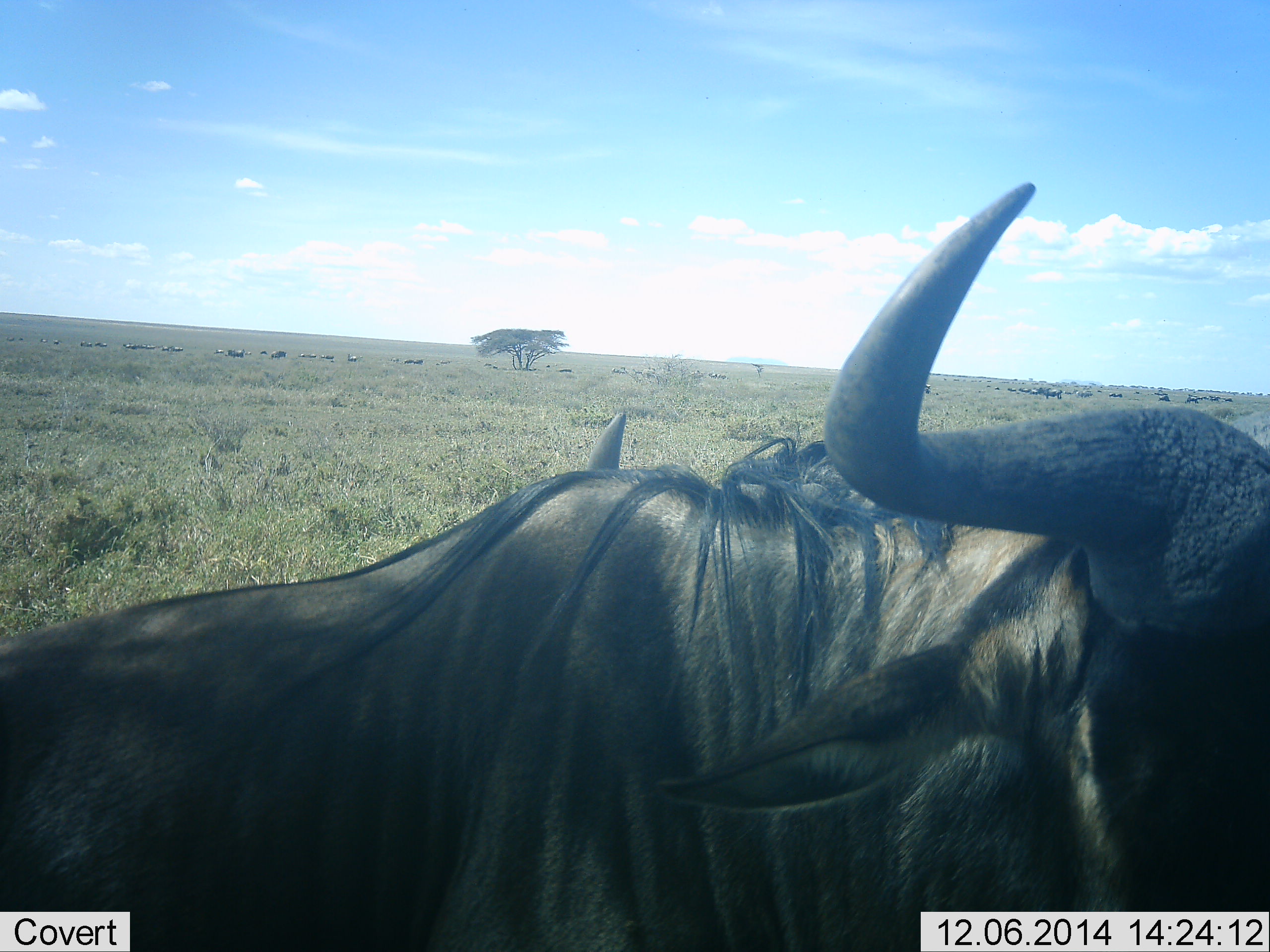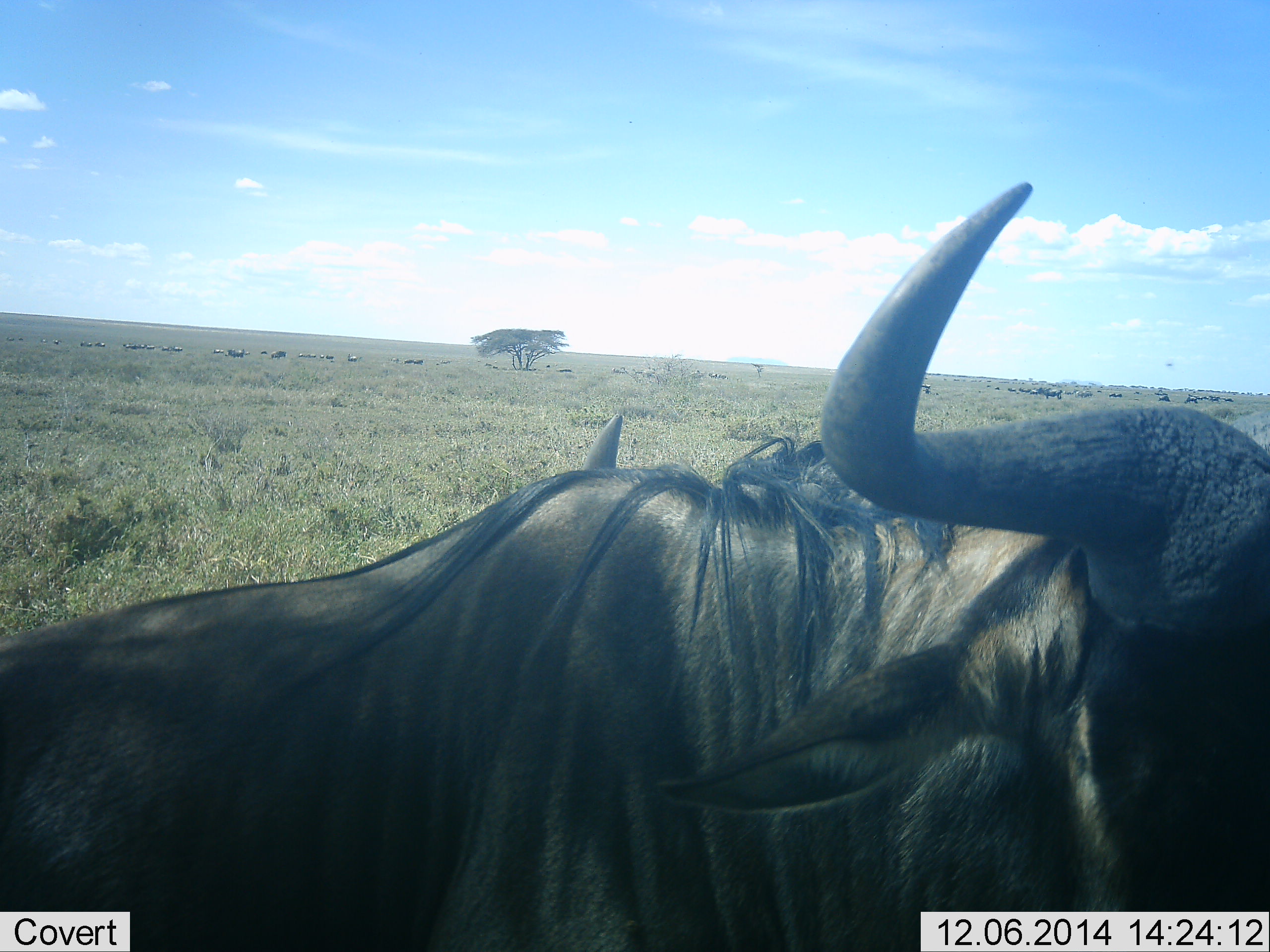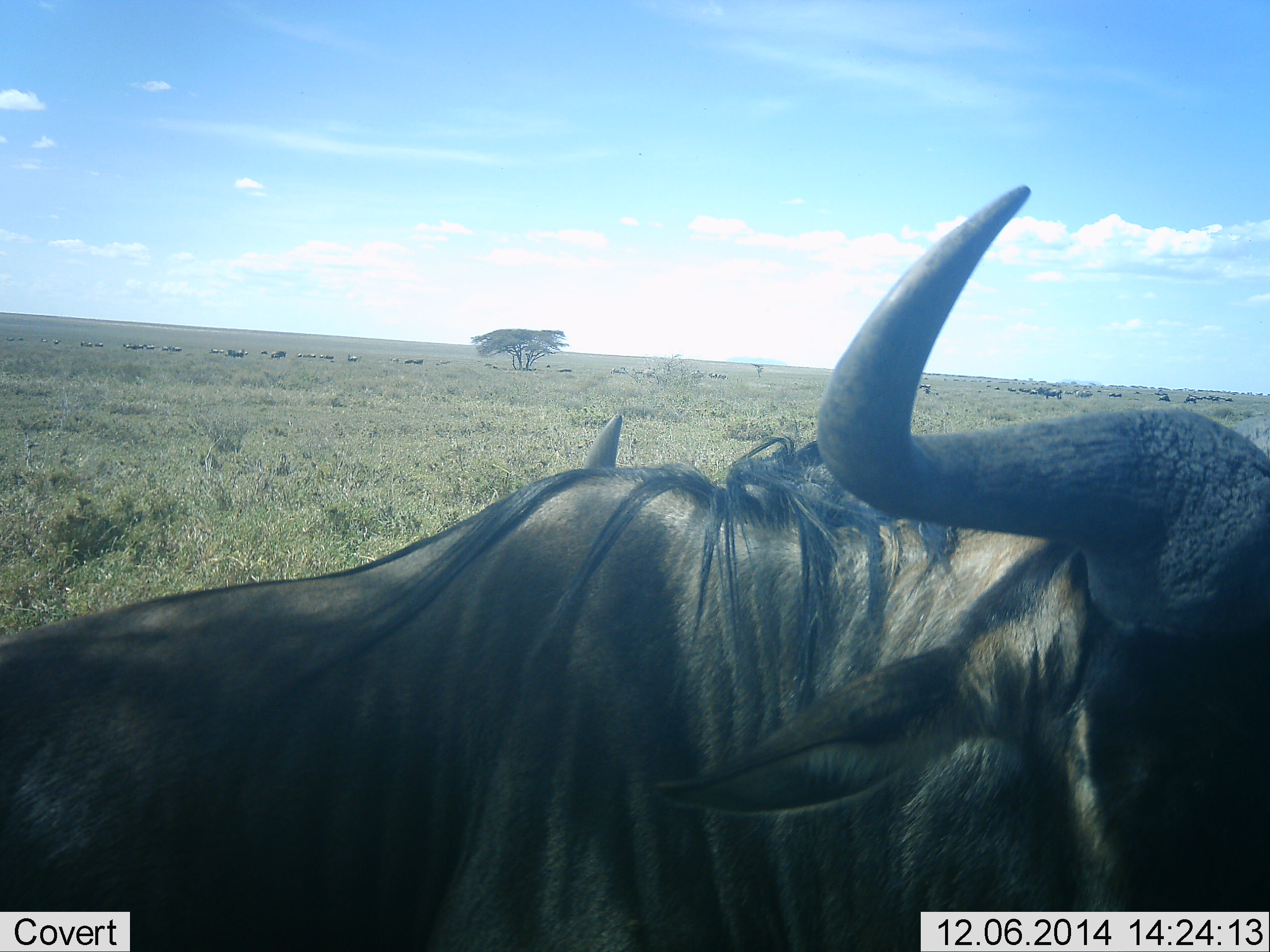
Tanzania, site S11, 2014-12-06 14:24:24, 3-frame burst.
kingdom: Animalia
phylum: Chordata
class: Mammalia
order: Artiodactyla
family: Bovidae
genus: Connochaetes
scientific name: Connochaetes taurinus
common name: blue wildebeest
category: wildebeest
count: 2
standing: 50%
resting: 30%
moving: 30%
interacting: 0%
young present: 0%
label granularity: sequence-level